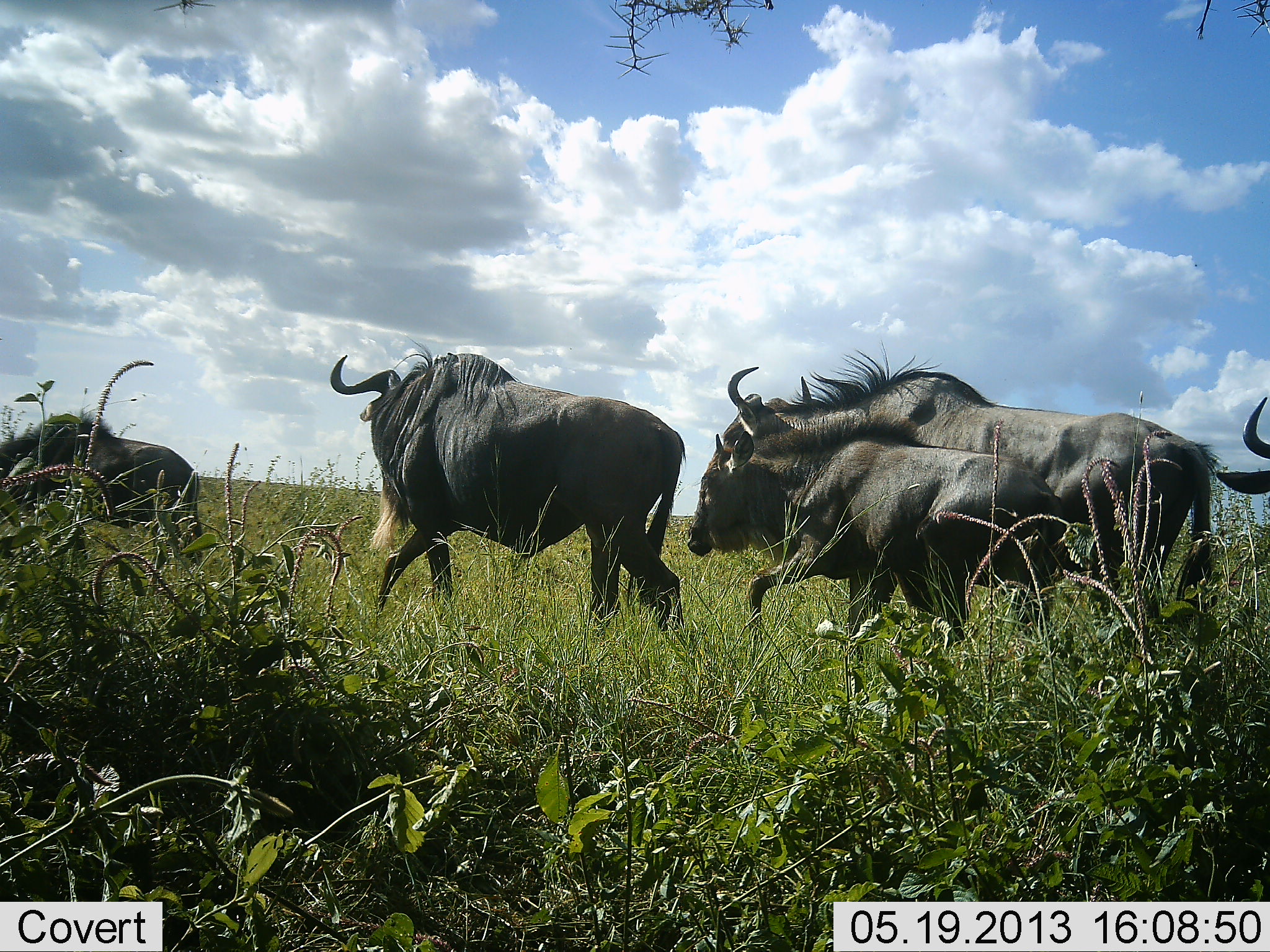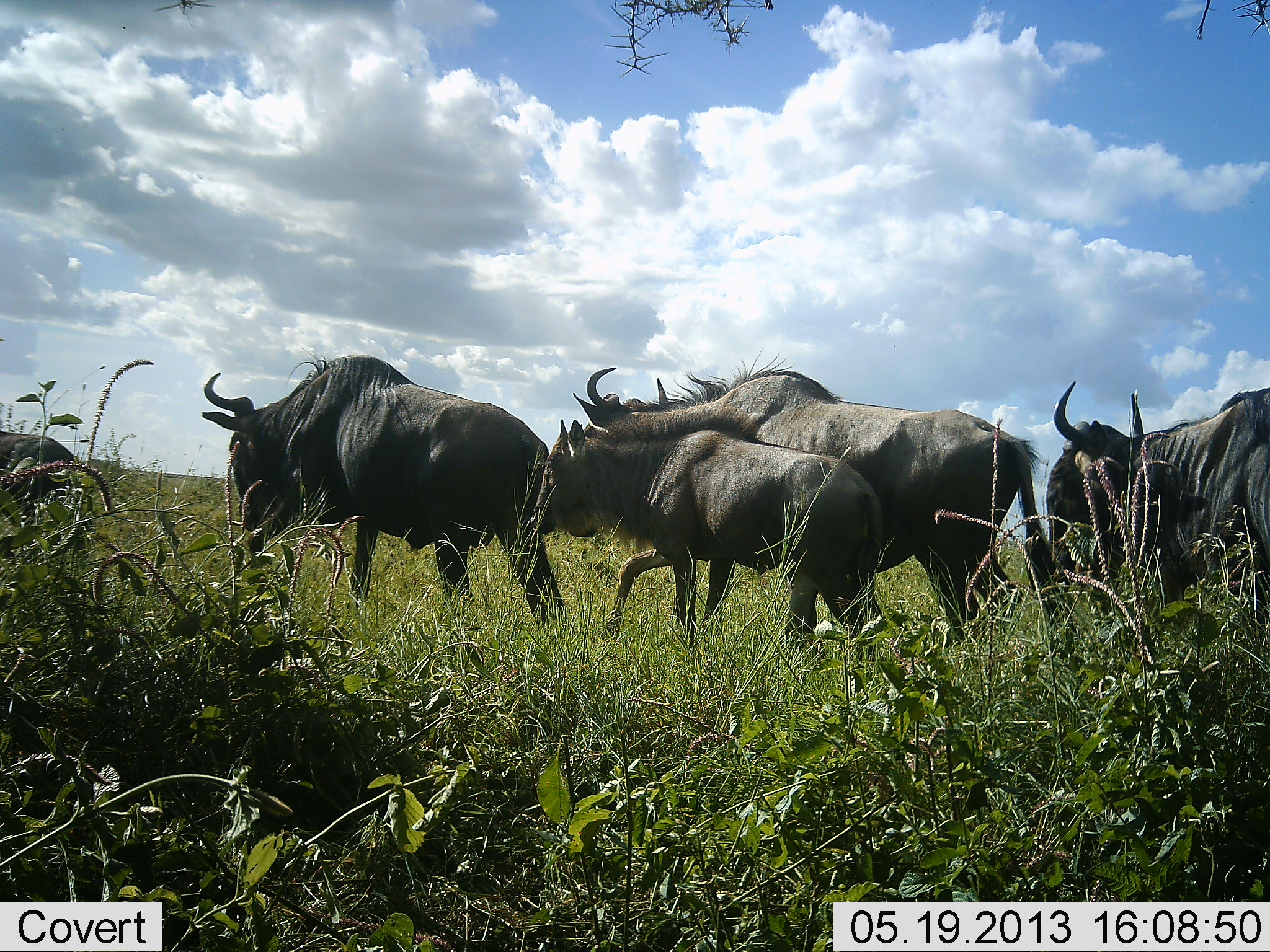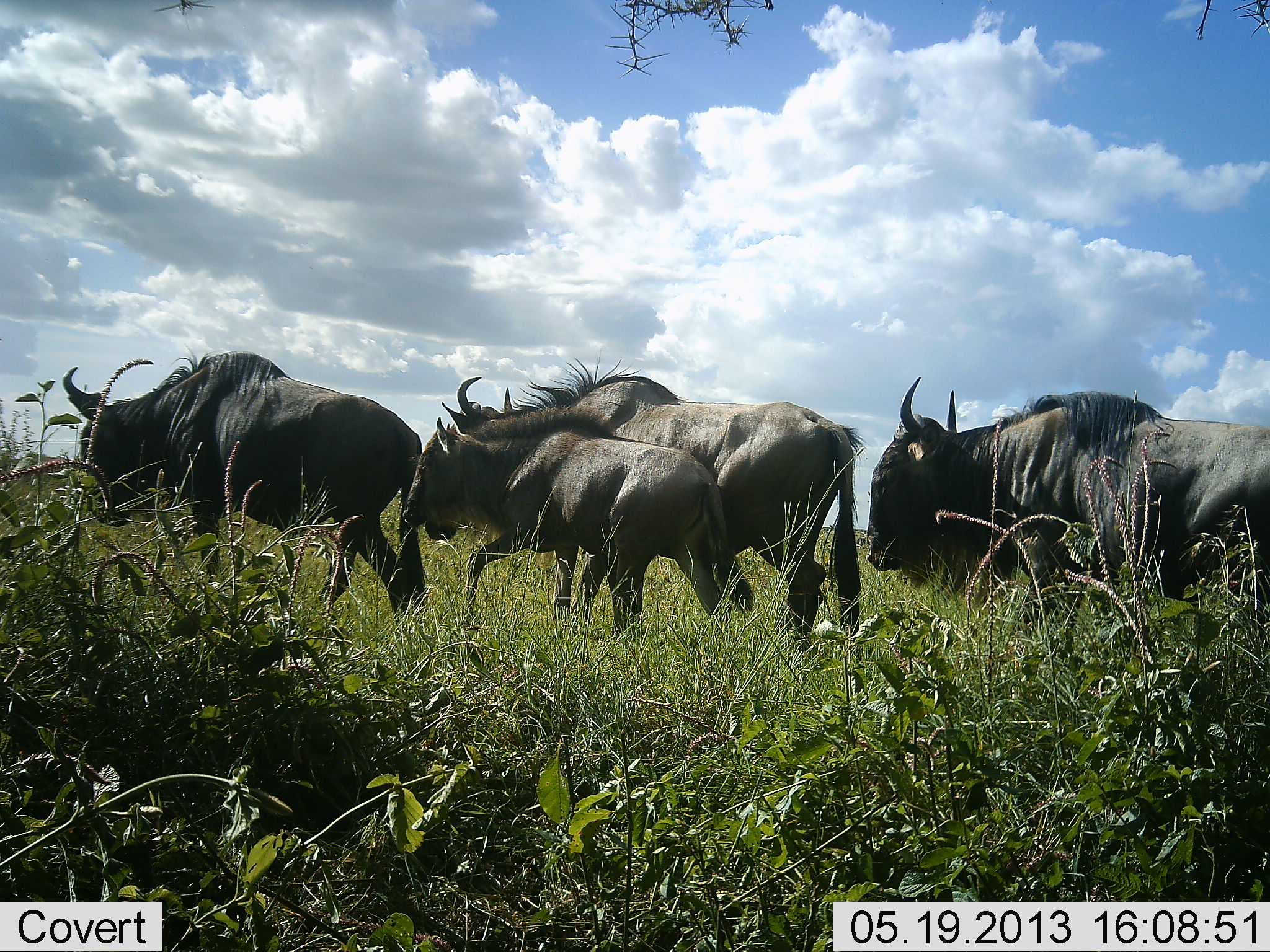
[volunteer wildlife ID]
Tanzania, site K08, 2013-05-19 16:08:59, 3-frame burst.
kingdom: Animalia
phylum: Chordata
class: Mammalia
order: Artiodactyla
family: Bovidae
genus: Connochaetes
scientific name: Connochaetes taurinus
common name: blue wildebeest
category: wildebeest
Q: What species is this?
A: Wildebeest (blue wildebeest) (Connochaetes taurinus).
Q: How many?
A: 5.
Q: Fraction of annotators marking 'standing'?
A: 10%.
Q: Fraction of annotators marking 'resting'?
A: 0%.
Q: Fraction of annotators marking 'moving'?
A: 100%.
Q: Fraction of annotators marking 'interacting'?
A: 0%.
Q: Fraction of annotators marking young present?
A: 80%.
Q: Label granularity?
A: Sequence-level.